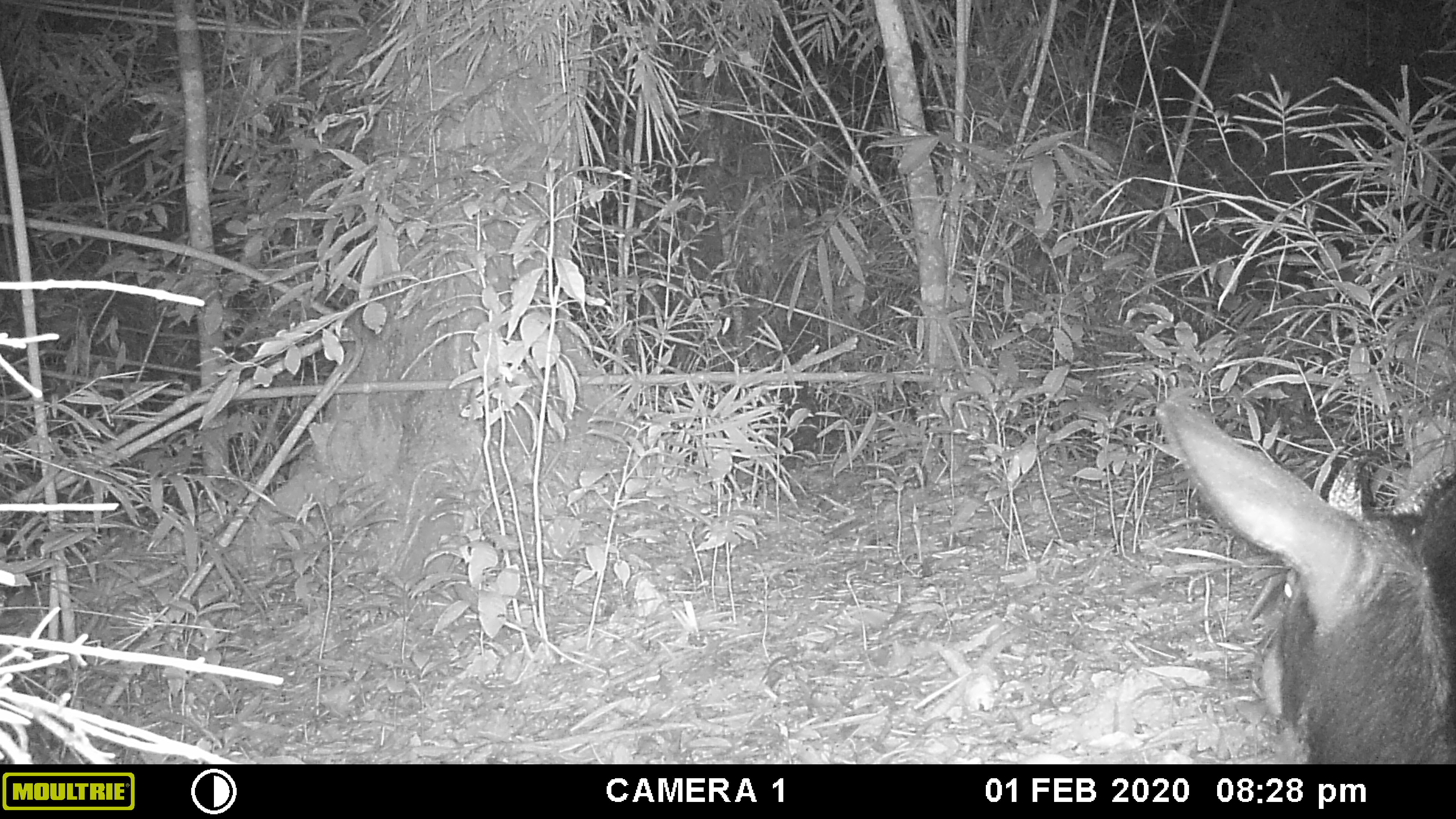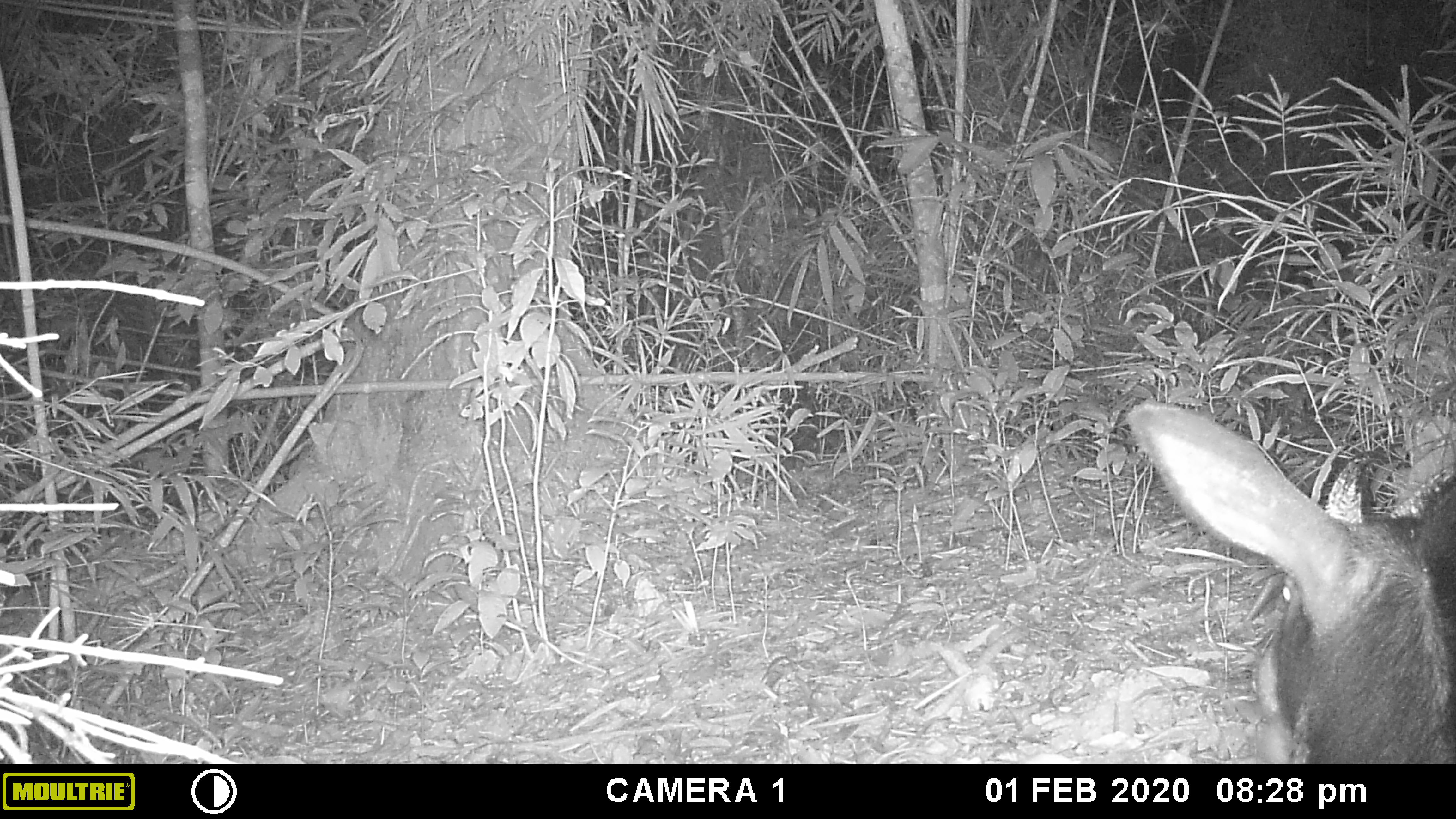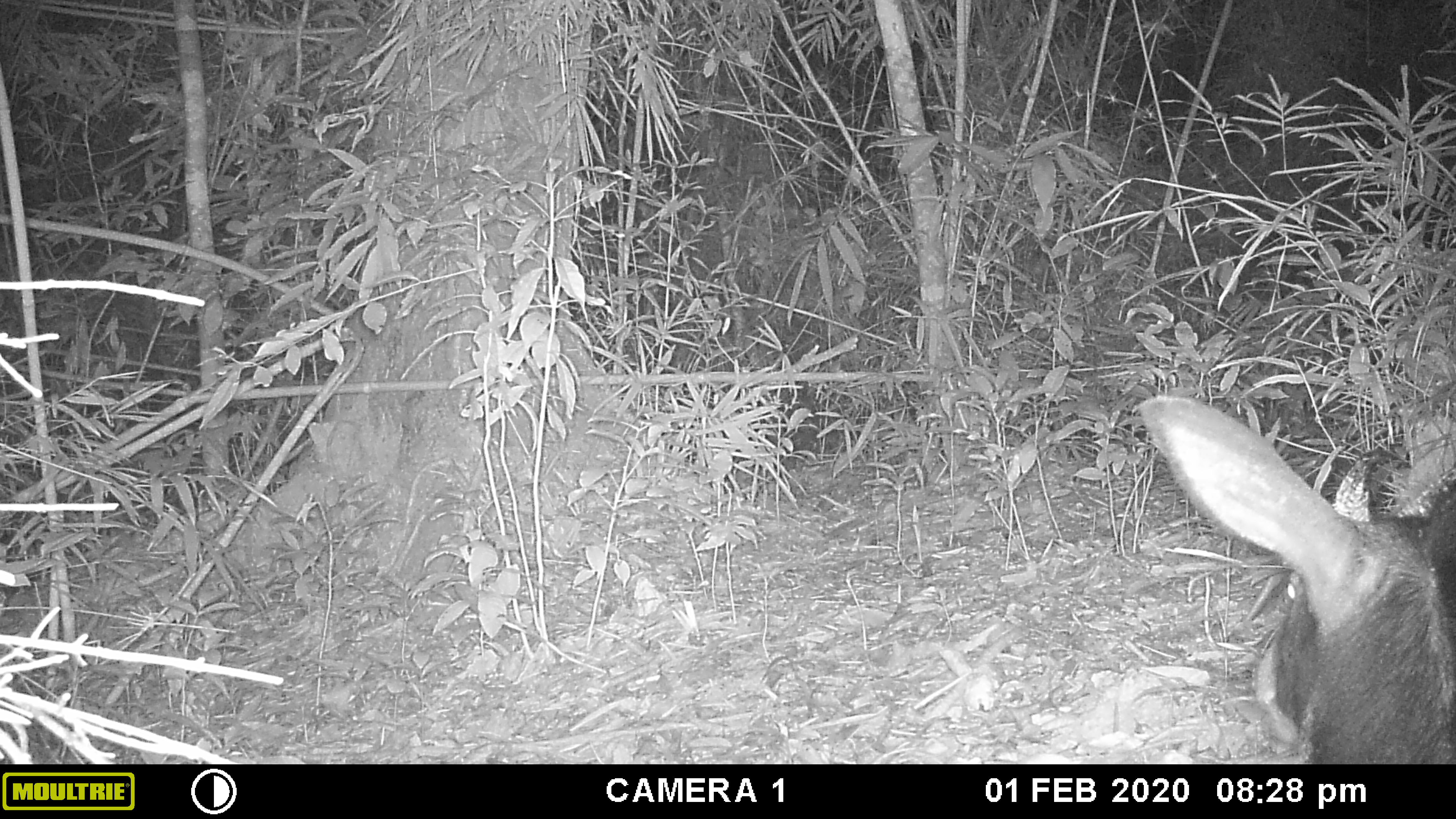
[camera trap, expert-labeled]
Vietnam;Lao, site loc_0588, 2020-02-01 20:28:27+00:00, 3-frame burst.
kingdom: Animalia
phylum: Chordata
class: Mammalia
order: Artiodactyla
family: Bovidae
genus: Capricornis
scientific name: Capricornis sumatraensis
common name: chinese serow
Chinese serow (Capricornis sumatraensis). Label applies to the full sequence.